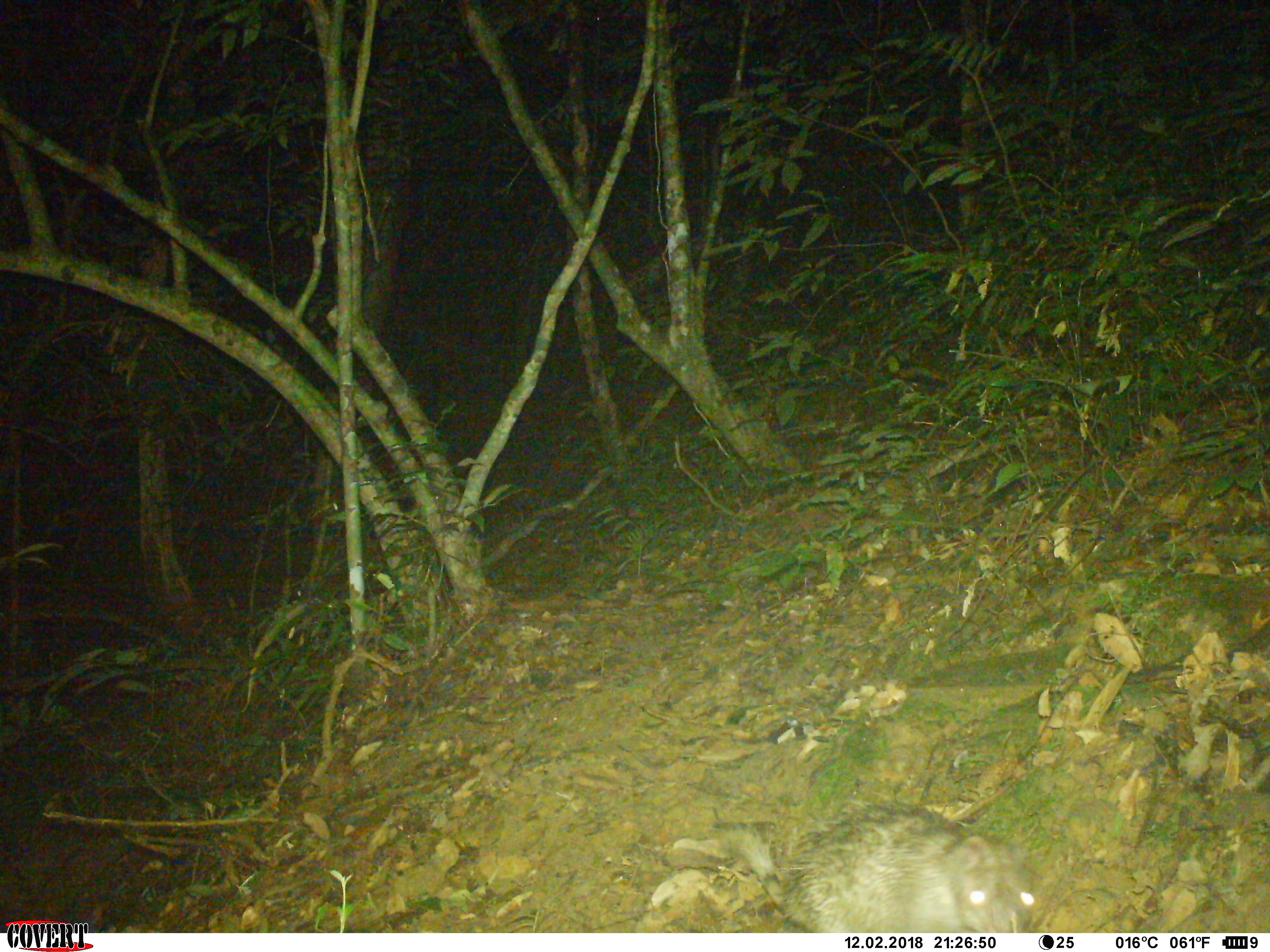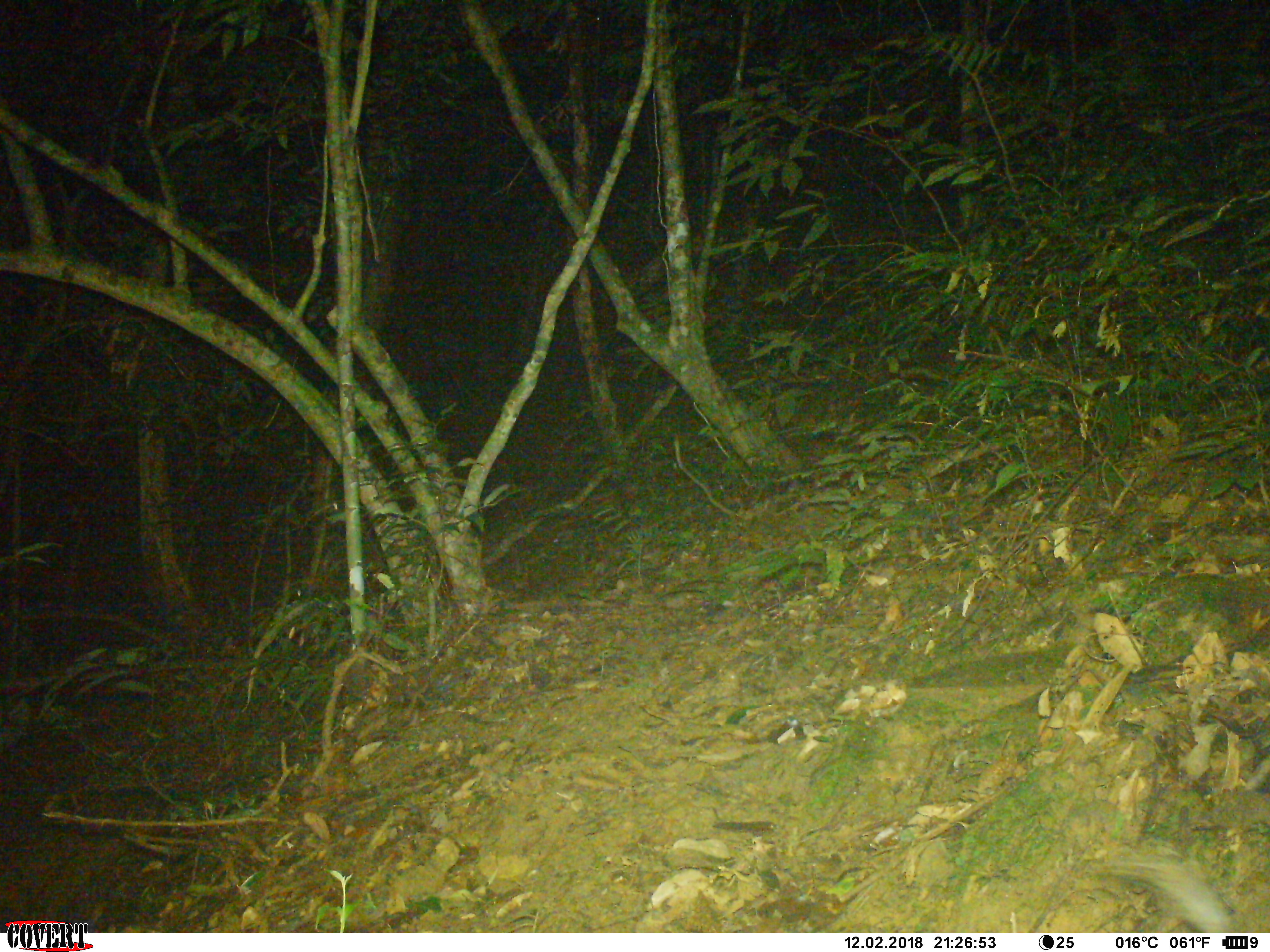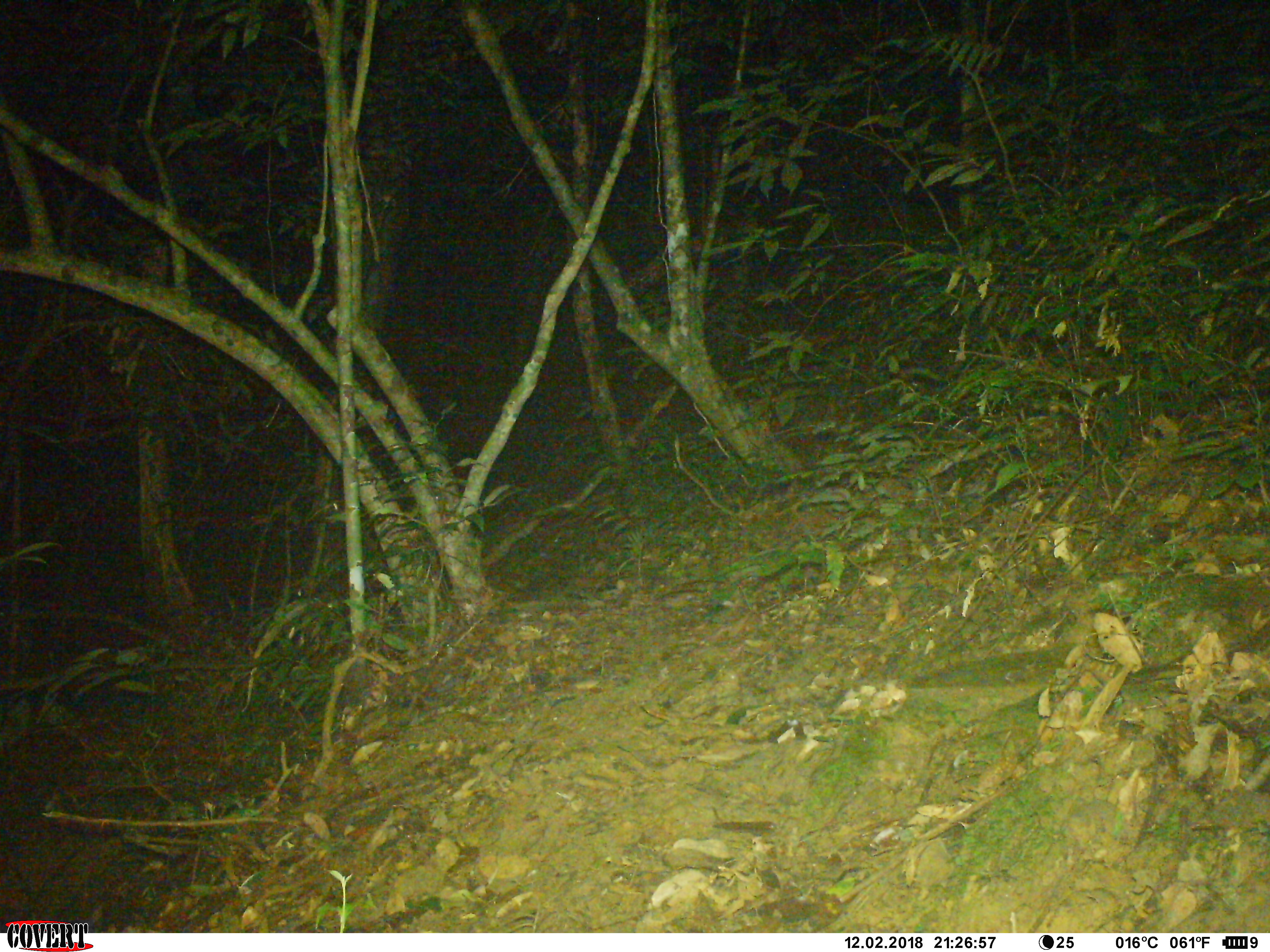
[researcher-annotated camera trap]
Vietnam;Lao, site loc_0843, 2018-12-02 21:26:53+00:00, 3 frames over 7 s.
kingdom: Animalia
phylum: Chordata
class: Mammalia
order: Rodentia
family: Hystricidae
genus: Atherurus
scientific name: Atherurus macrourus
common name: asiatic brush-tailed porcupine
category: asiatic brush tailed porcupine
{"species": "asiatic brush tailed porcupine (asiatic brush-tailed porcupine) (Atherurus macrourus)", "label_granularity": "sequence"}